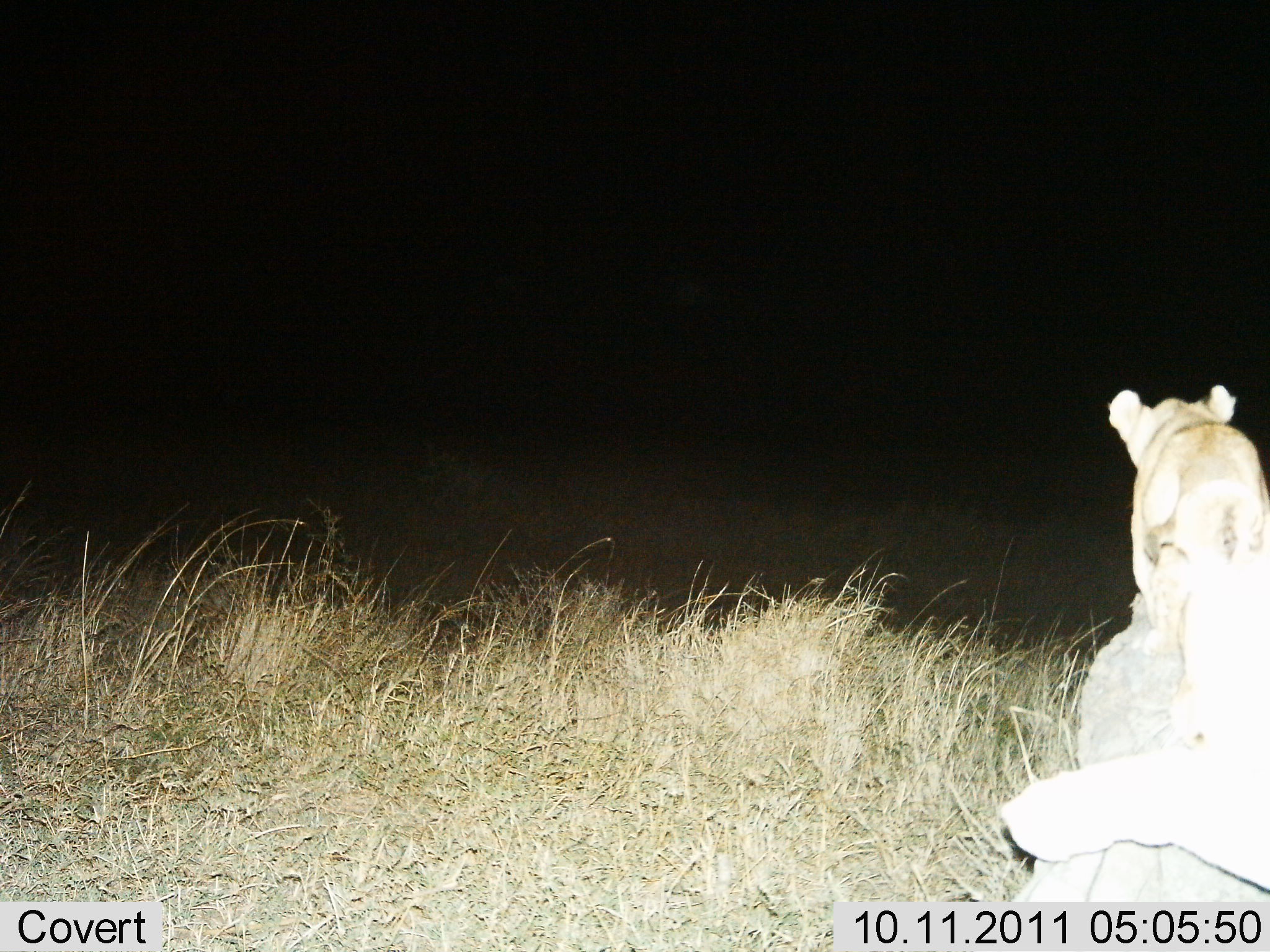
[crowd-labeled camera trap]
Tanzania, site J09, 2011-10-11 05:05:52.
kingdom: Animalia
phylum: Chordata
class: Mammalia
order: Carnivora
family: Felidae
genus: Panthera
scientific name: Panthera leo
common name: lion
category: lionfemale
Lionfemale (lion) (Panthera leo), count 2. Behavior (volunteer vote fractions): standing 42%, resting 42%, moving 33%, interacting 0%. Young present (vote fraction): 25%. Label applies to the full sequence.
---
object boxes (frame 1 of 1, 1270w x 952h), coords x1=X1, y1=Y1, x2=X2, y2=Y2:
animal: x1=1105, y1=388, x2=1269, y2=735; x1=998, y1=746, x2=1270, y2=902